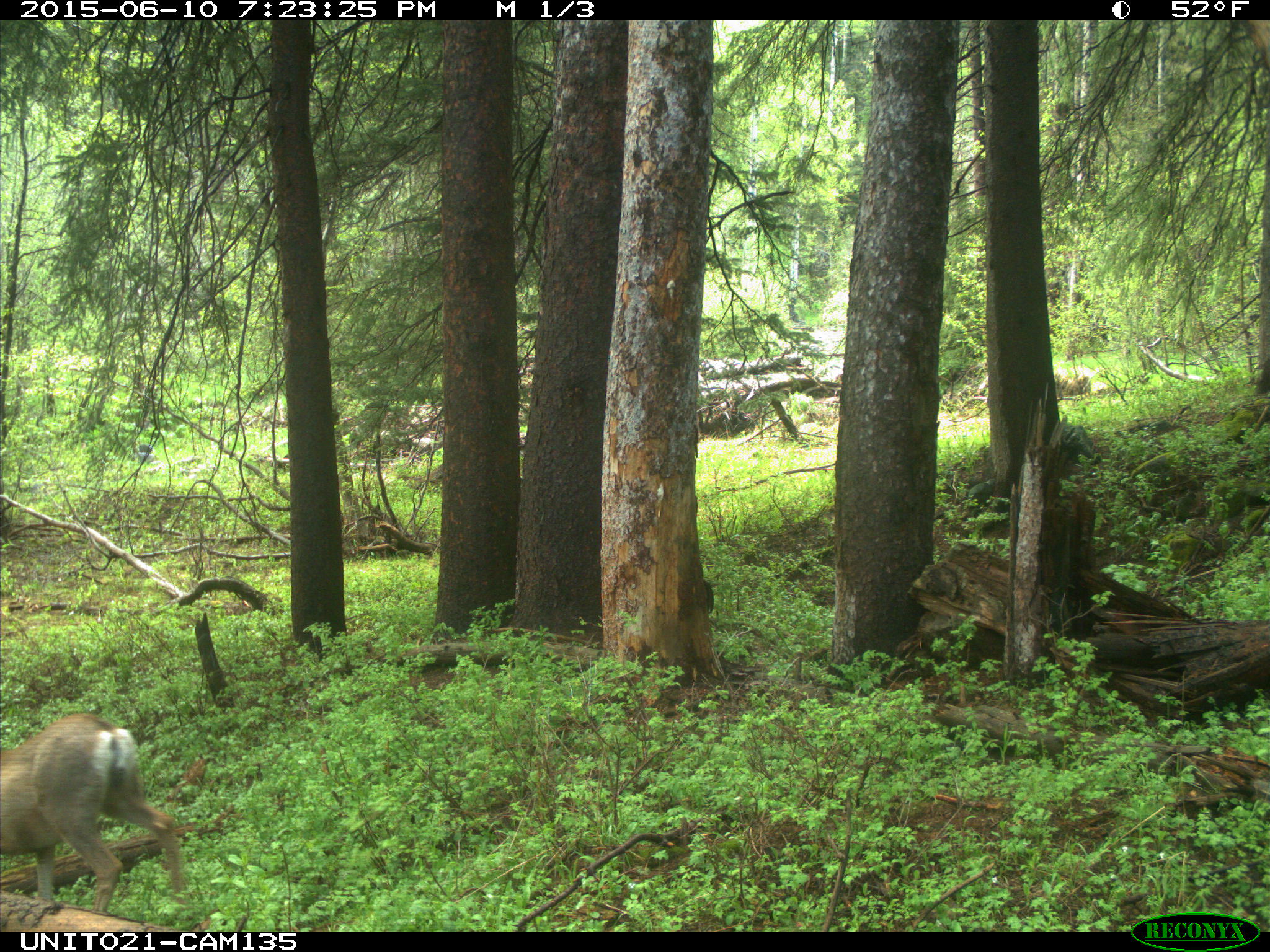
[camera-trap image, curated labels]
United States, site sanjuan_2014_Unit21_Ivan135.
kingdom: Animalia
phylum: Chordata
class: Mammalia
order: Artiodactyla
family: Cervidae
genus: Odocoileus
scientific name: Odocoileus hemionus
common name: mule deer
Odocoileus hemionus (mule deer).